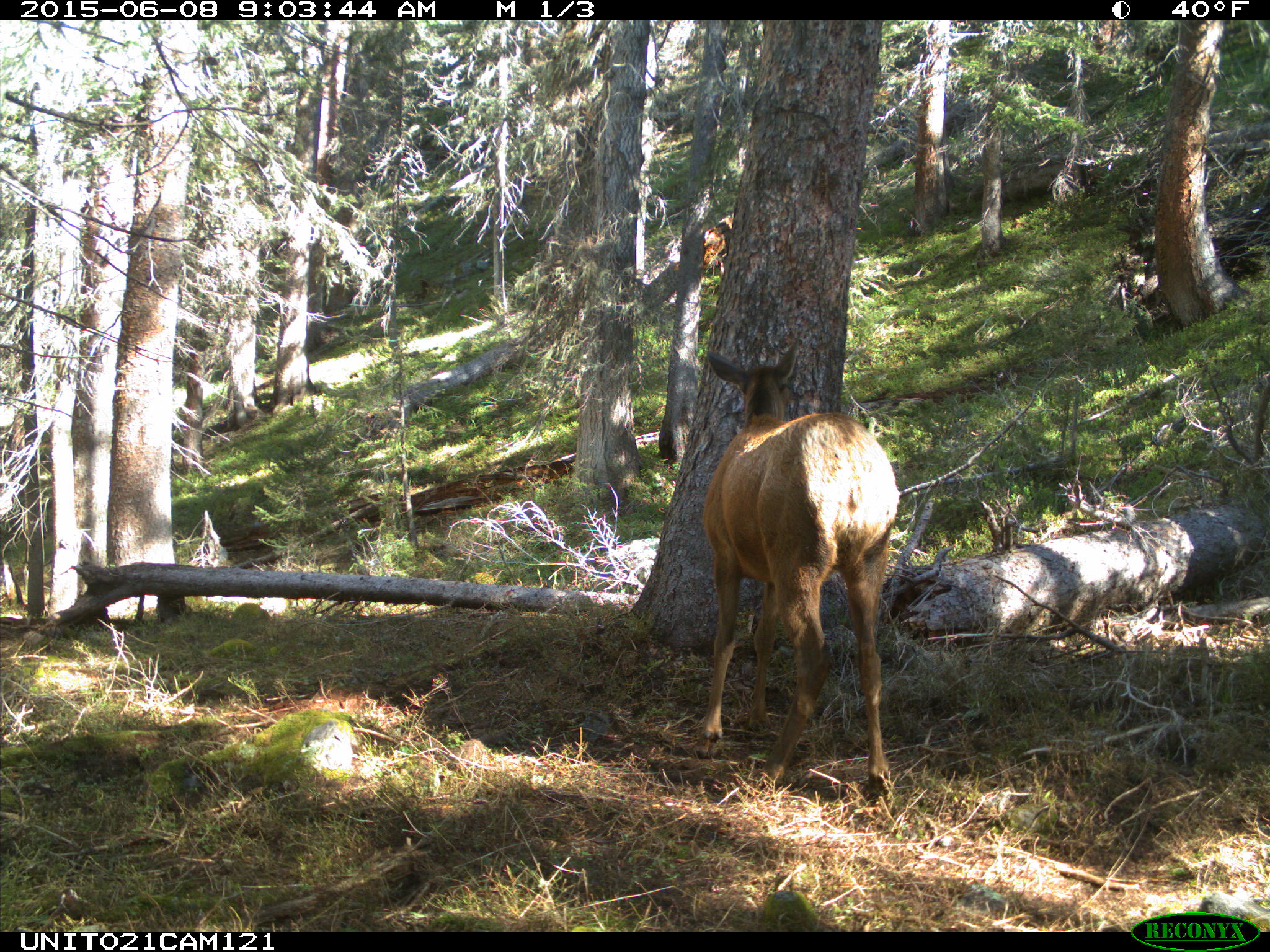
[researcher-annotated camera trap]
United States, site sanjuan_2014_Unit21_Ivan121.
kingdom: Animalia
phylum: Chordata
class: Mammalia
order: Artiodactyla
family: Cervidae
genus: Cervus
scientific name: Cervus elaphus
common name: red deer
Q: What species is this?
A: Cervus elaphus (red deer).